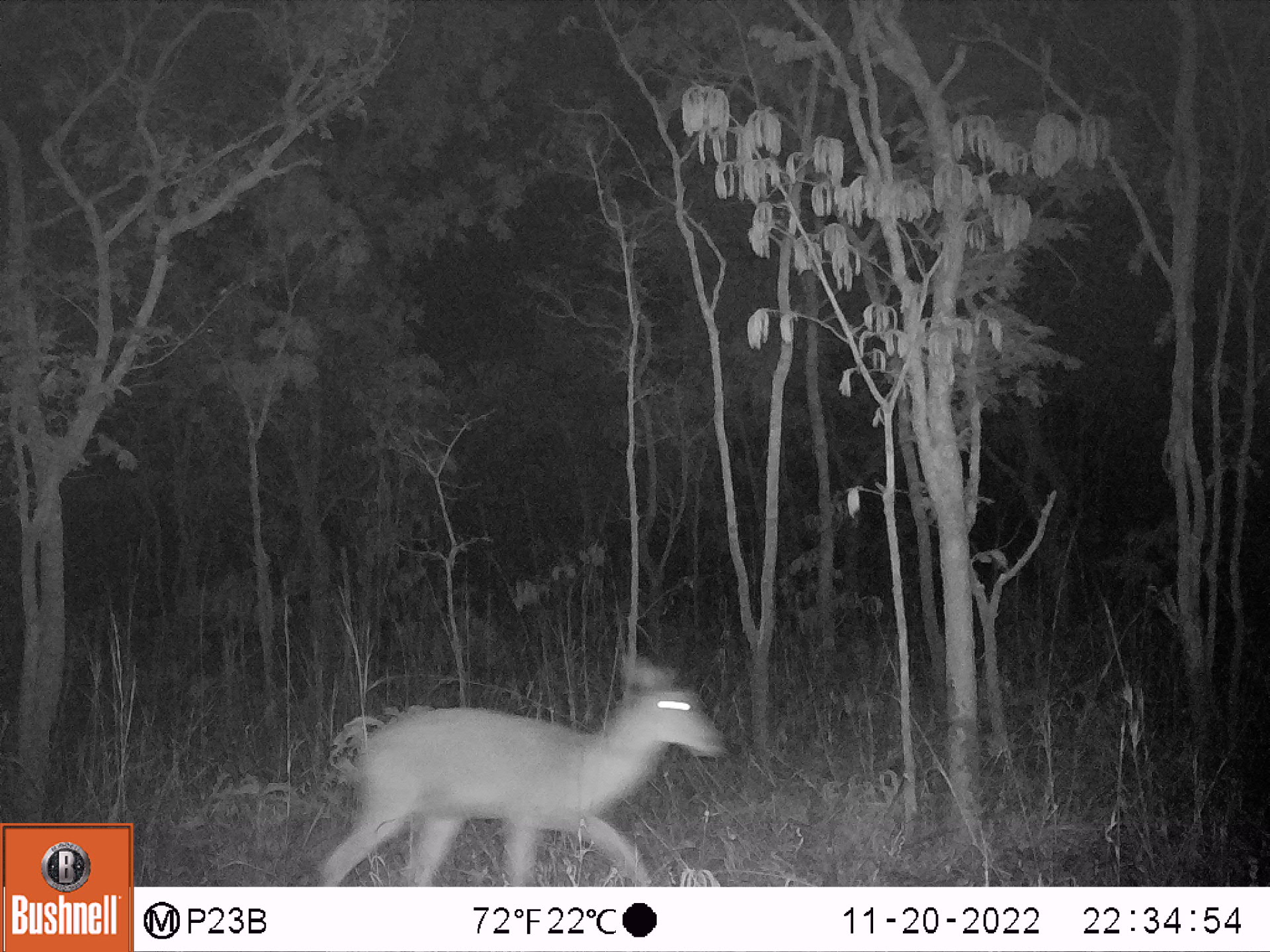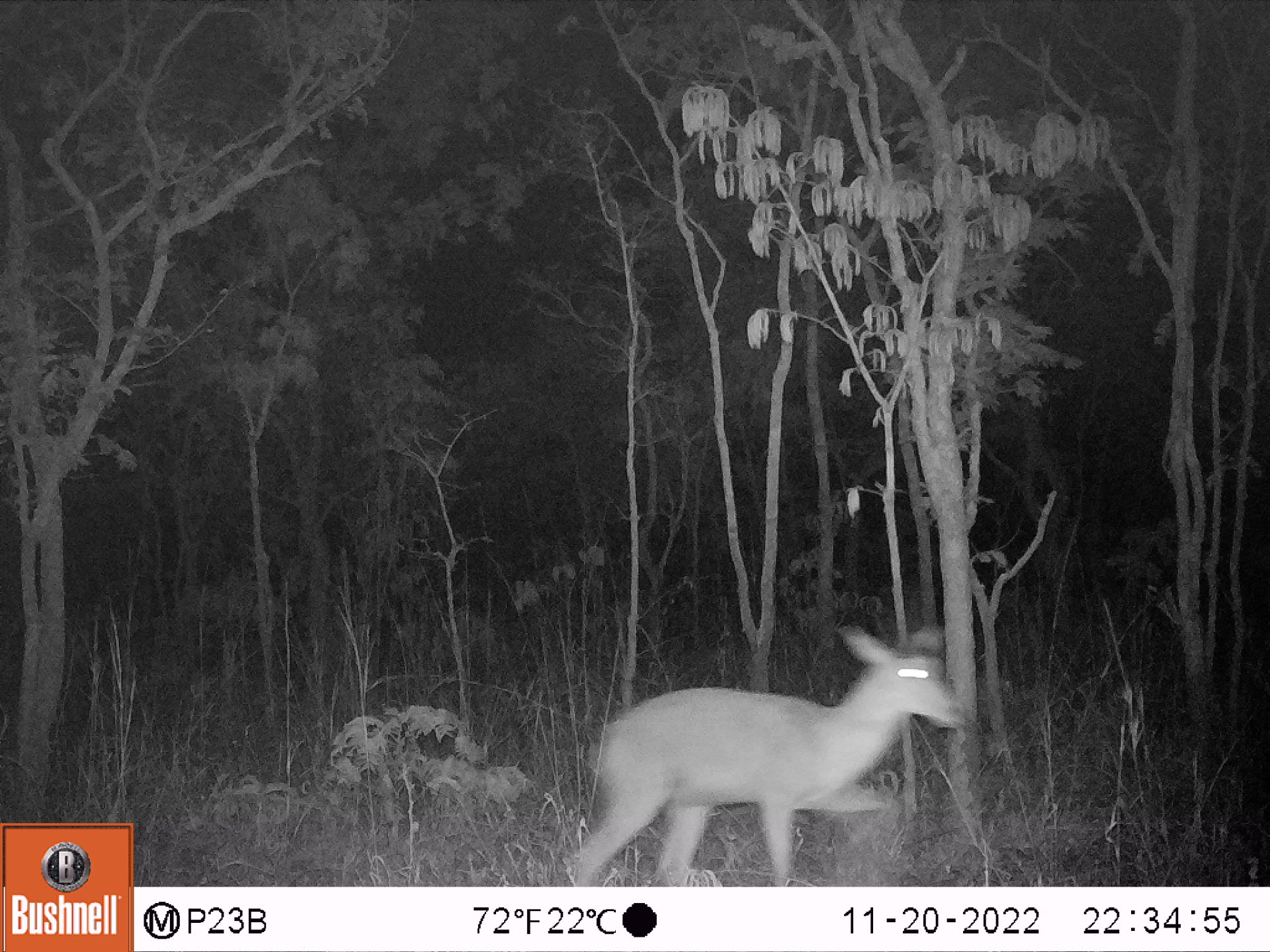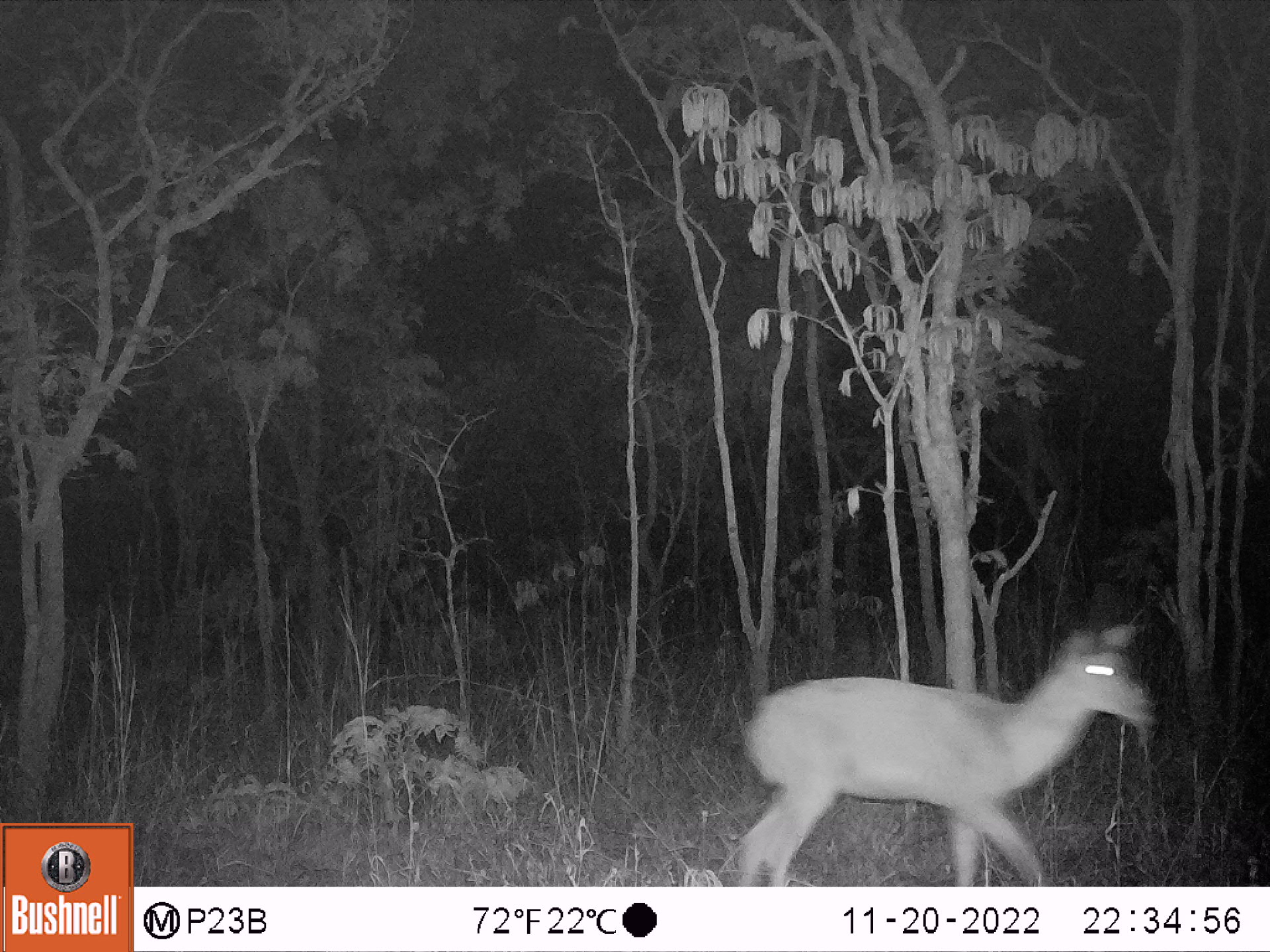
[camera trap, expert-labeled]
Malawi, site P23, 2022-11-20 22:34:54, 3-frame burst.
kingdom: Animalia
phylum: Chordata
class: Mammalia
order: Artiodactyla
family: Bovidae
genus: Redunca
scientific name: Redunca arundinum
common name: southern reedbuck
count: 1